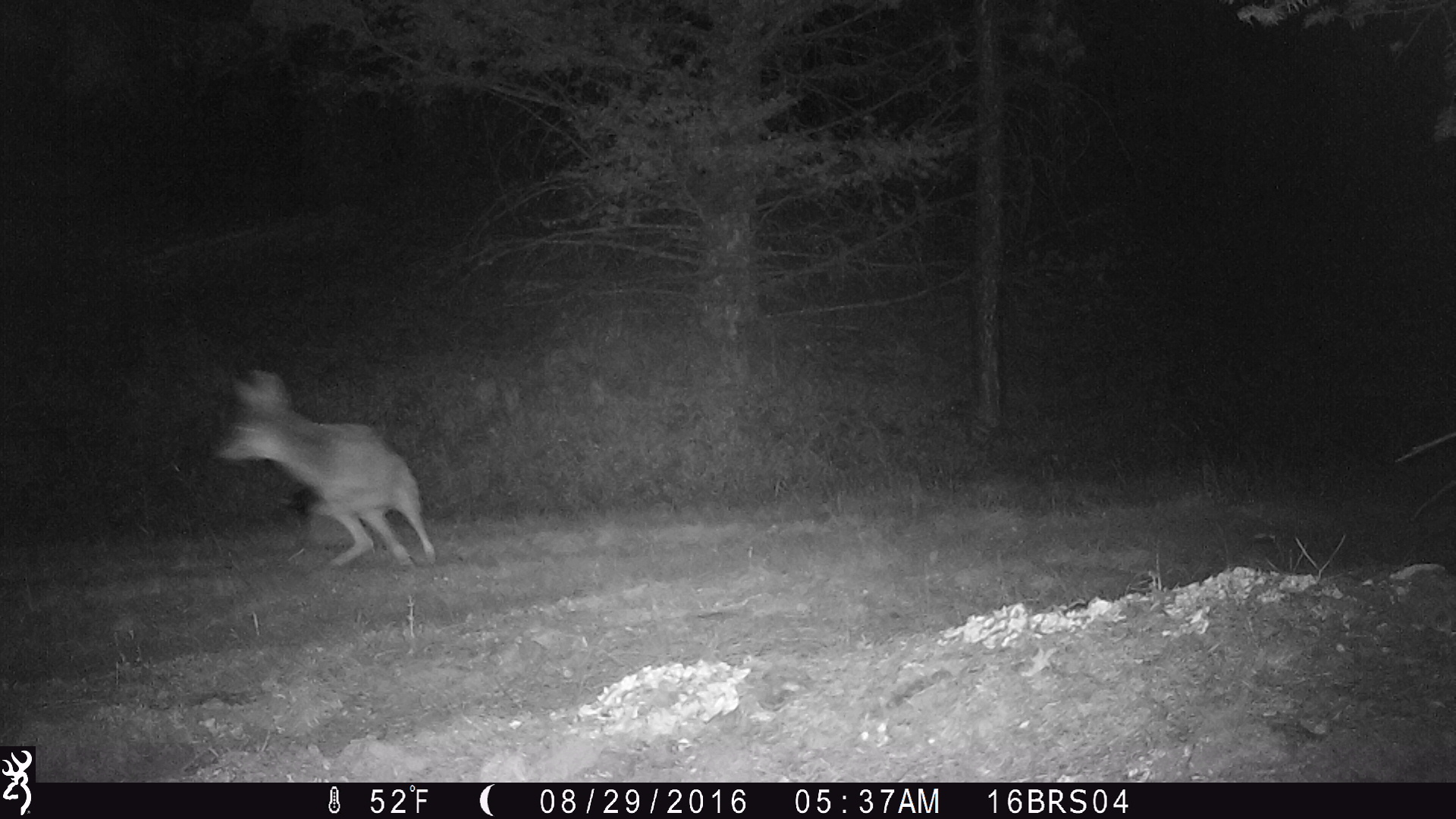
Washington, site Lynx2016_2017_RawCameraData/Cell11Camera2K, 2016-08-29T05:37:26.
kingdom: Animalia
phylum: Chordata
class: Mammalia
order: Carnivora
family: Canidae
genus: Canis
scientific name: Canis latrans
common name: coyote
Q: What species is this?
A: Canis latrans (coyote).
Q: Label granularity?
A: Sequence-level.